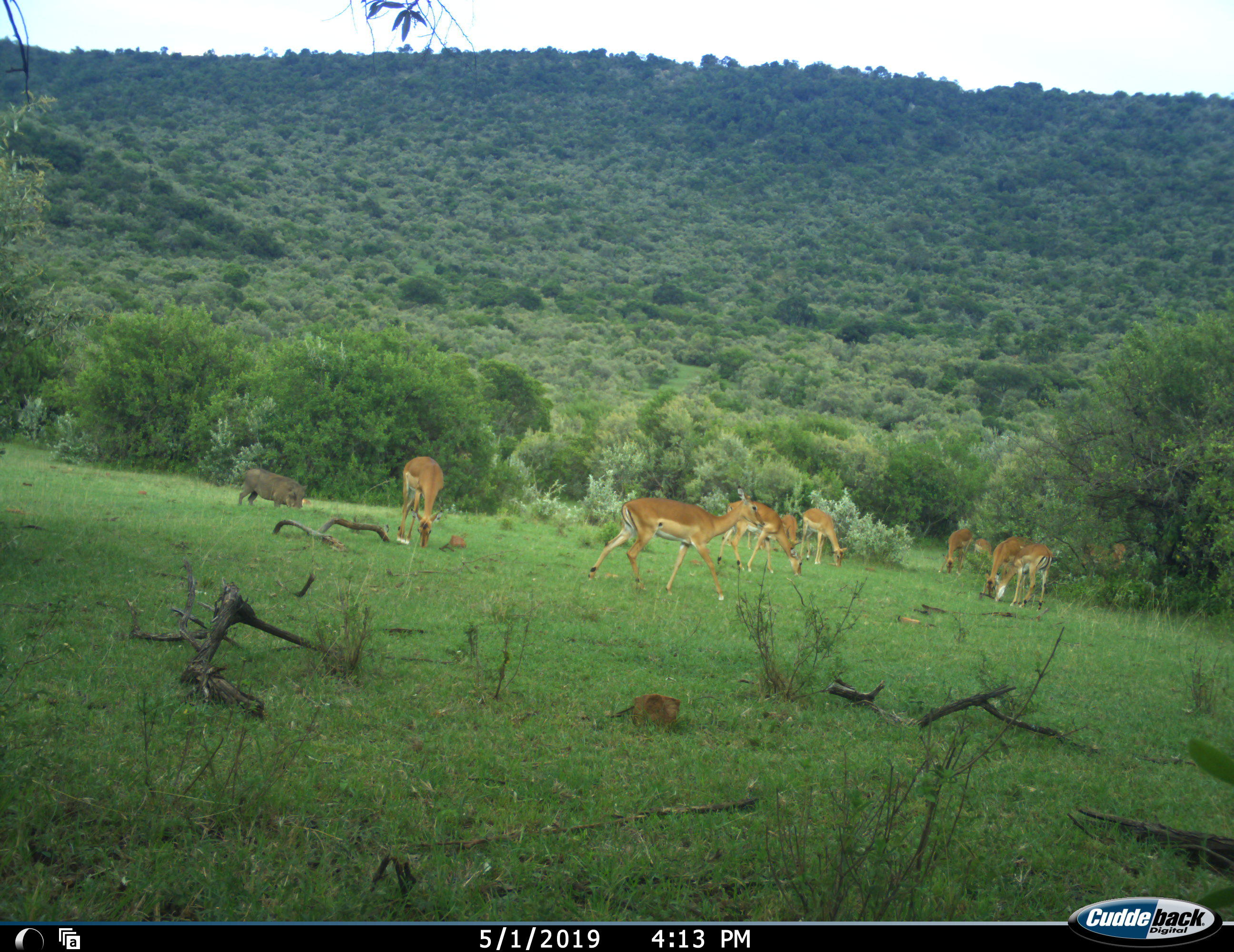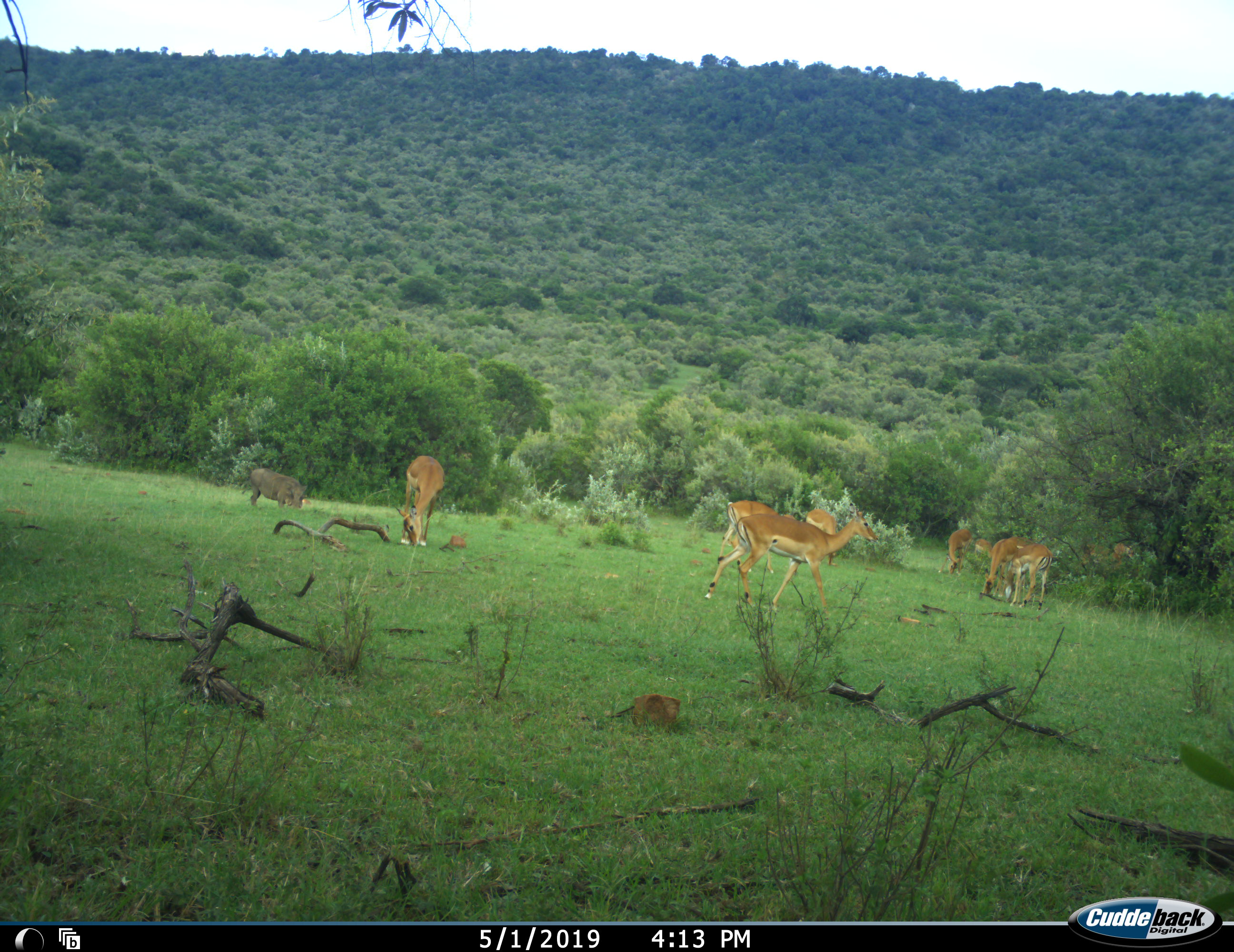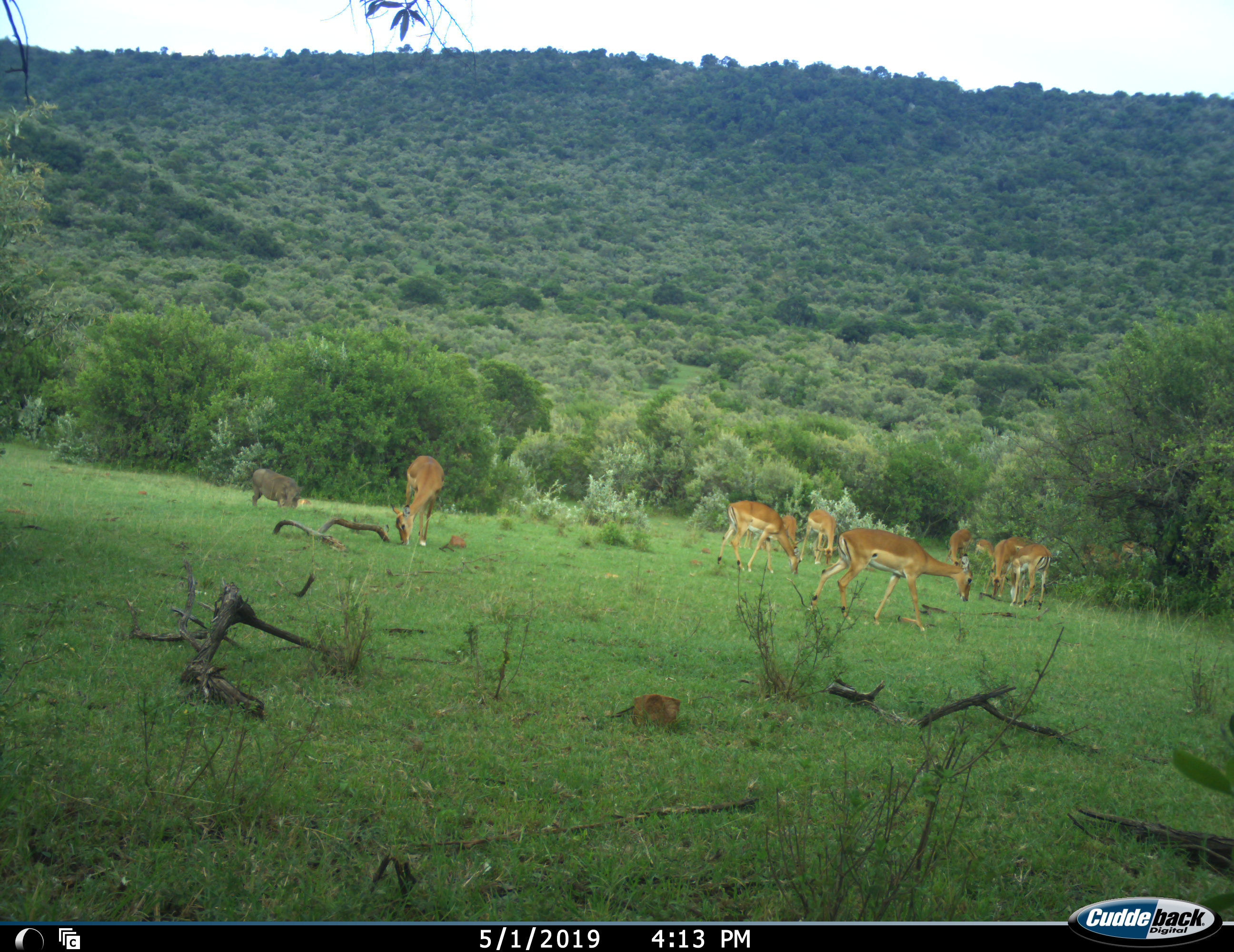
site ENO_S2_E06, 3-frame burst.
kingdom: Animalia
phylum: Chordata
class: Mammalia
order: Artiodactyla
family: Bovidae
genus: Aepyceros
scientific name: Aepyceros melampus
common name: impala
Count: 10.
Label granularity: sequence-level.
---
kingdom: Animalia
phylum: Chordata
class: Mammalia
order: Artiodactyla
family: Suidae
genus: Phacochoerus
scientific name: Phacochoerus africanus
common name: warthog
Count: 1.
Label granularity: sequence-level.